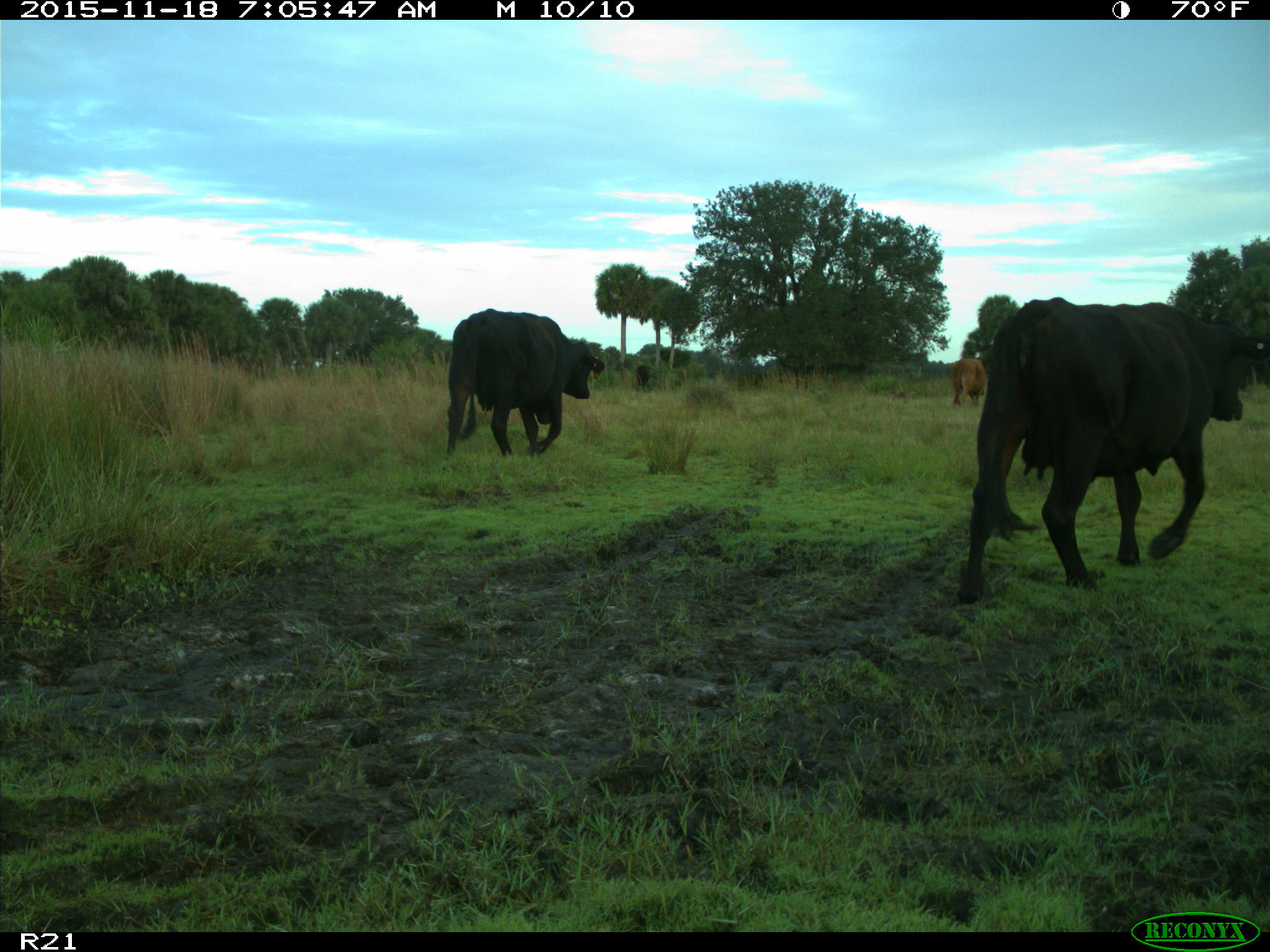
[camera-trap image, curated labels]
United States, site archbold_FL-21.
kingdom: Animalia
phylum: Chordata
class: Mammalia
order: Artiodactyla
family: Bovidae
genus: Bos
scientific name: Bos taurus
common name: domestic cow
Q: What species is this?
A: Bos taurus (domestic cow).